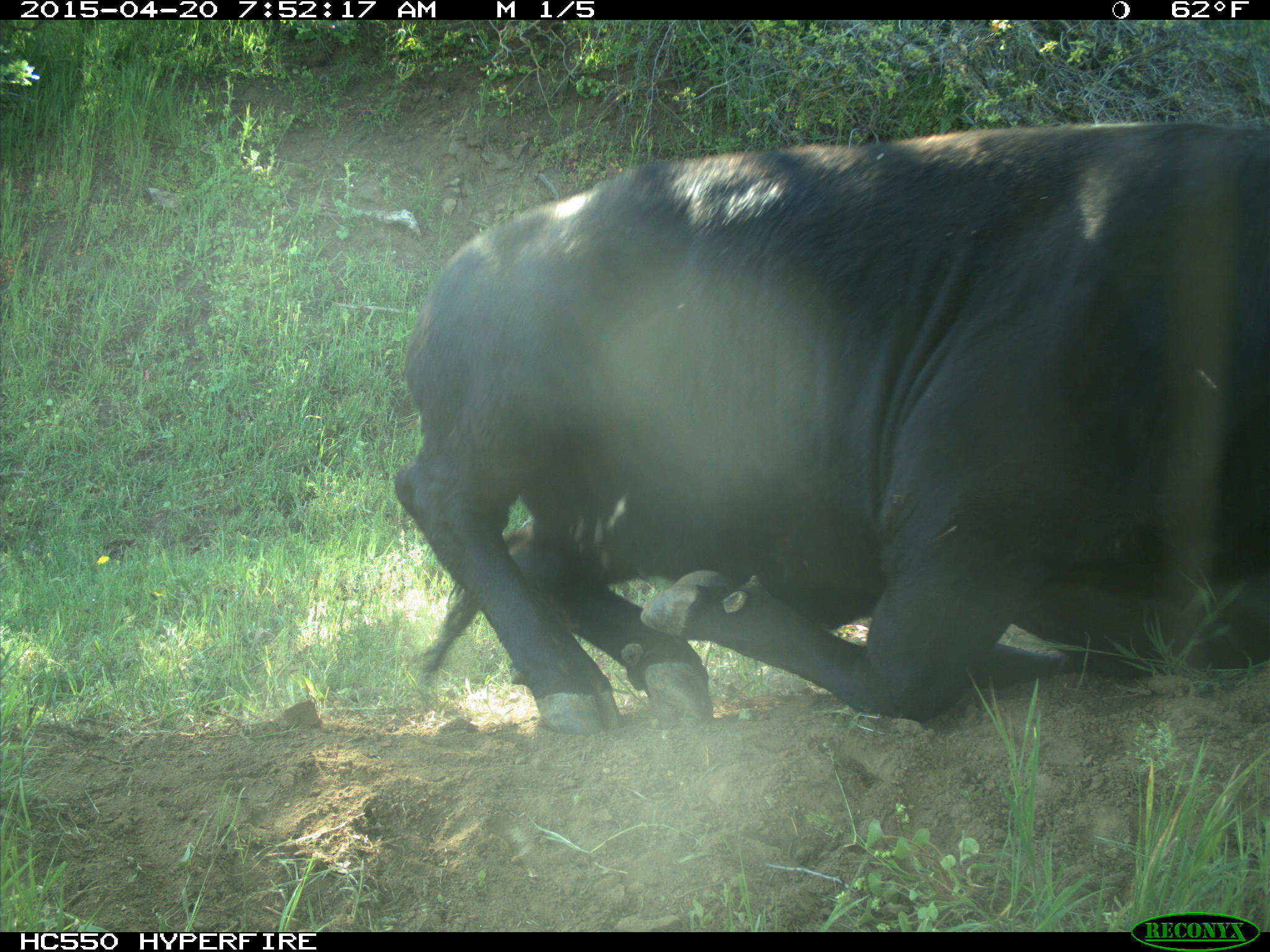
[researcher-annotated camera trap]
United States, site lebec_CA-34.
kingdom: Animalia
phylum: Chordata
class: Mammalia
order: Artiodactyla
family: Bovidae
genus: Bos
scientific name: Bos taurus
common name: domestic cow